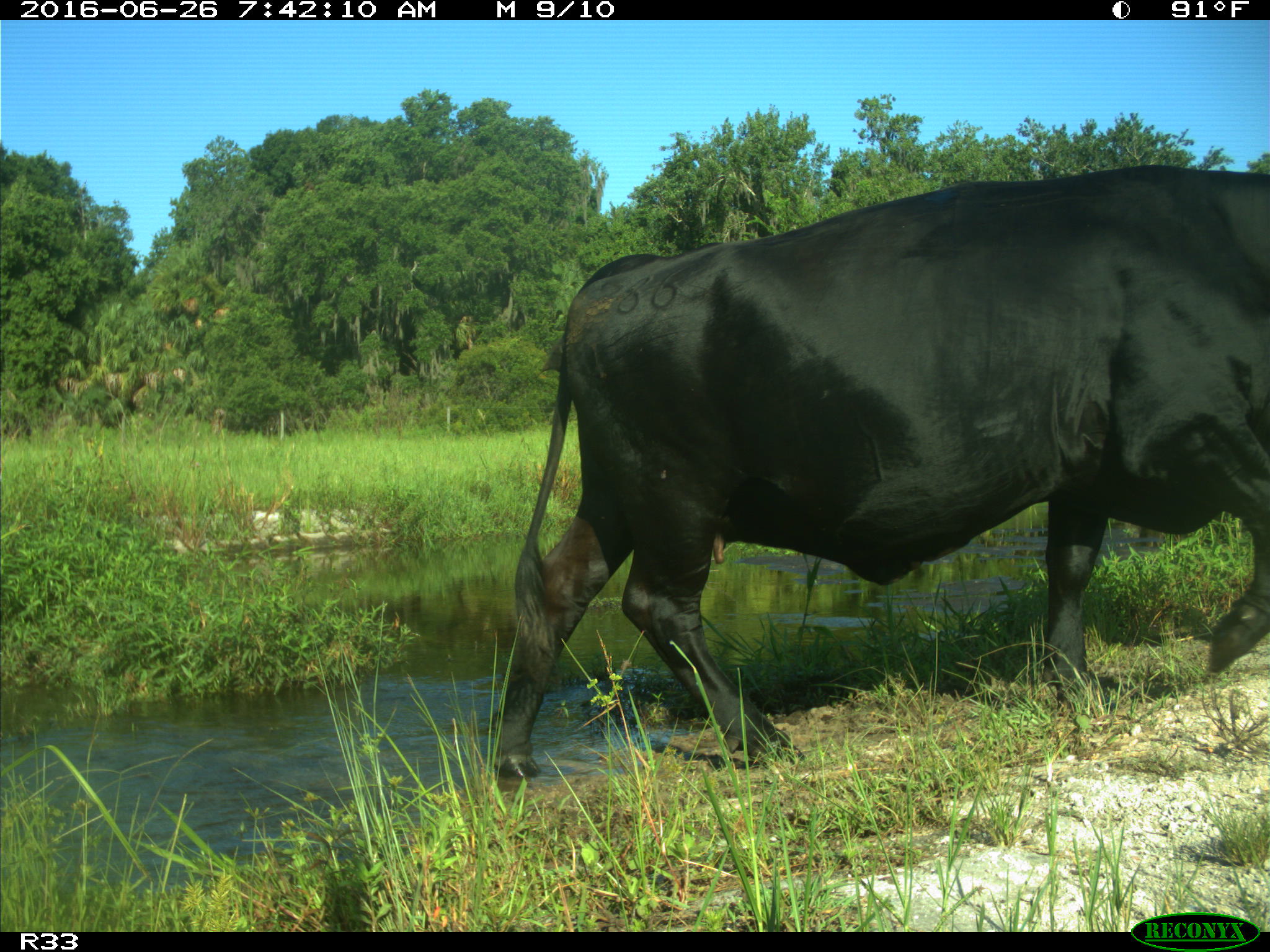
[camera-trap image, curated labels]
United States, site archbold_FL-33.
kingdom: Animalia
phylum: Chordata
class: Mammalia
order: Artiodactyla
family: Bovidae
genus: Bos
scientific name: Bos taurus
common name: domestic cow